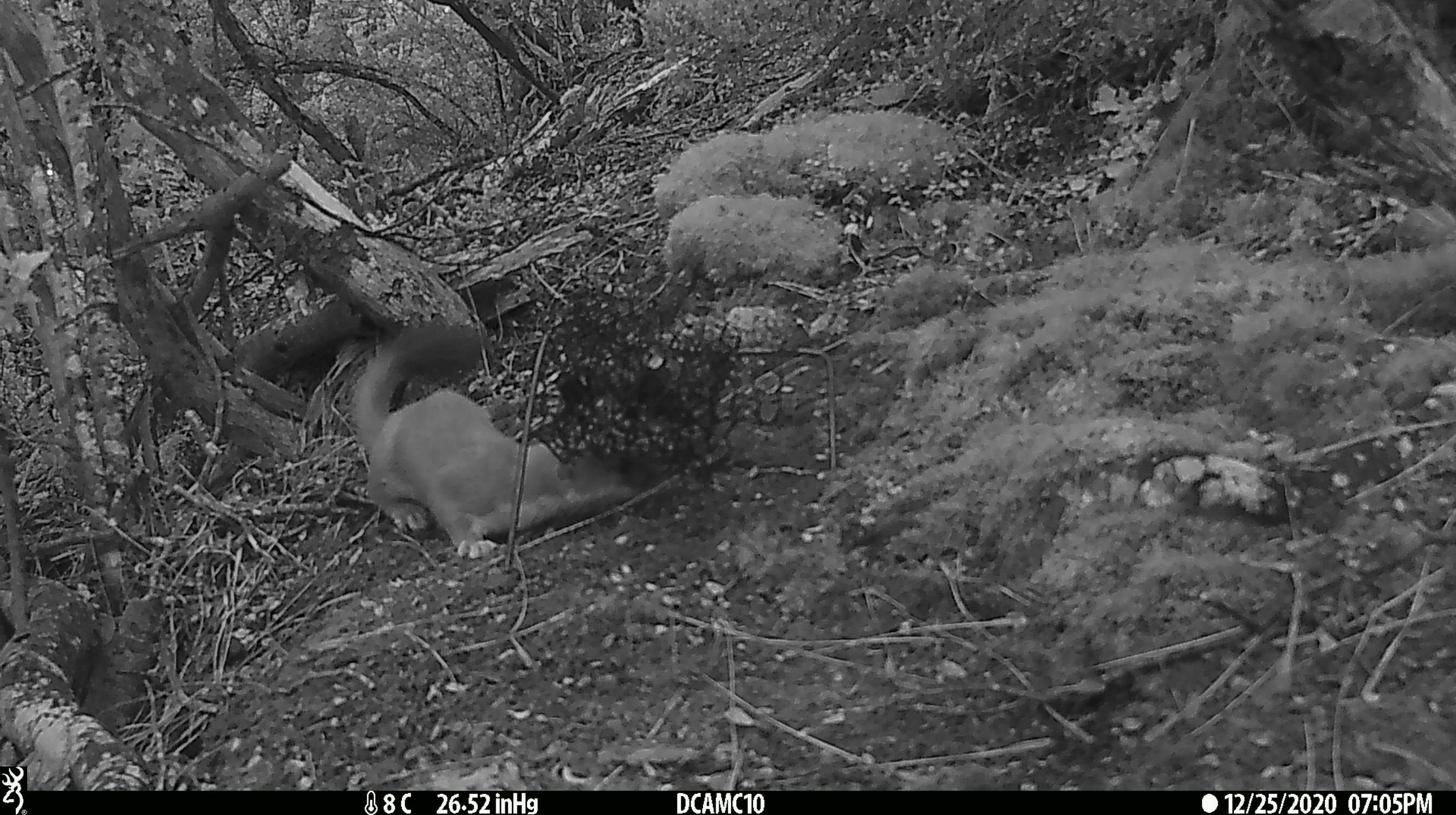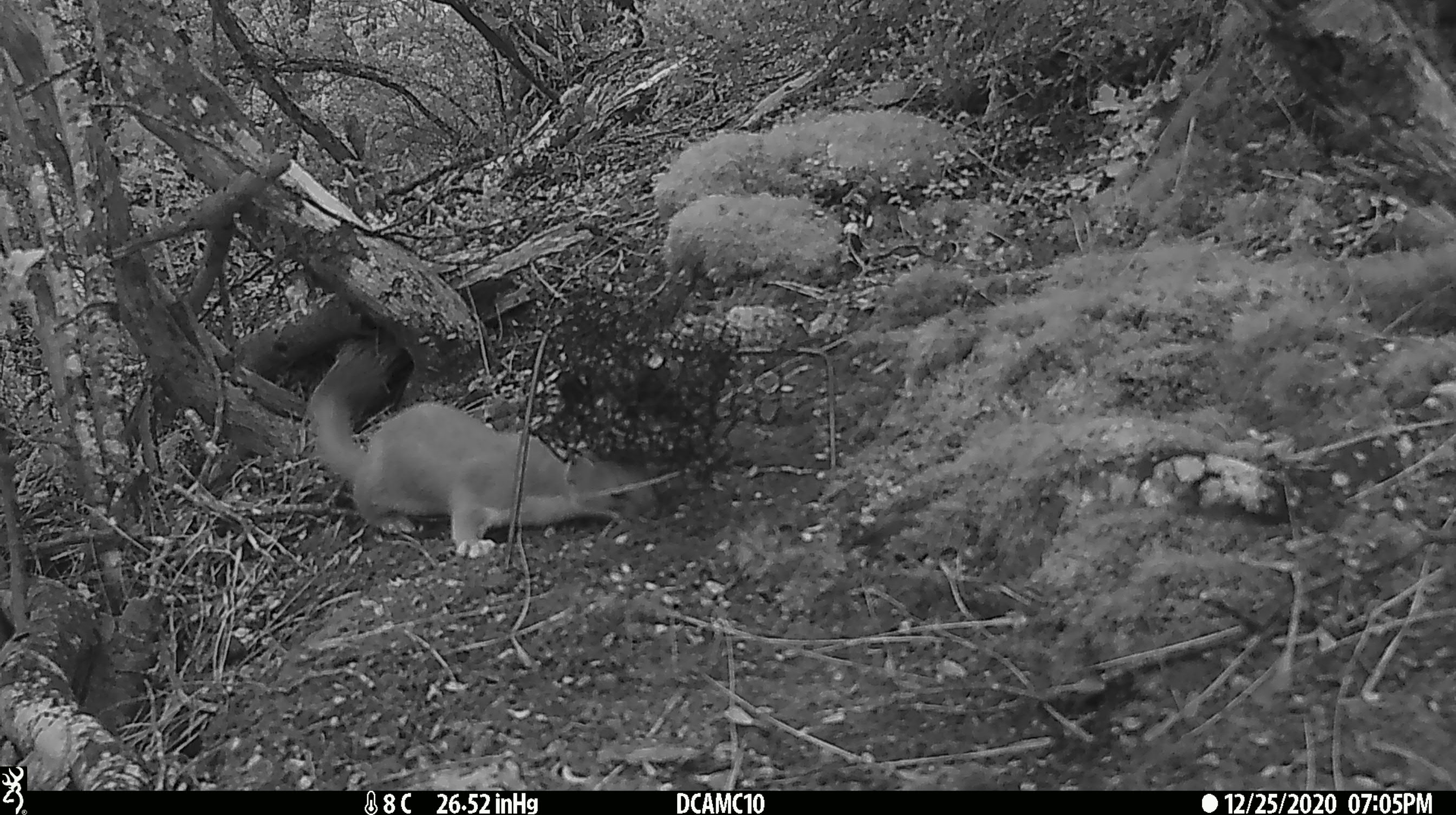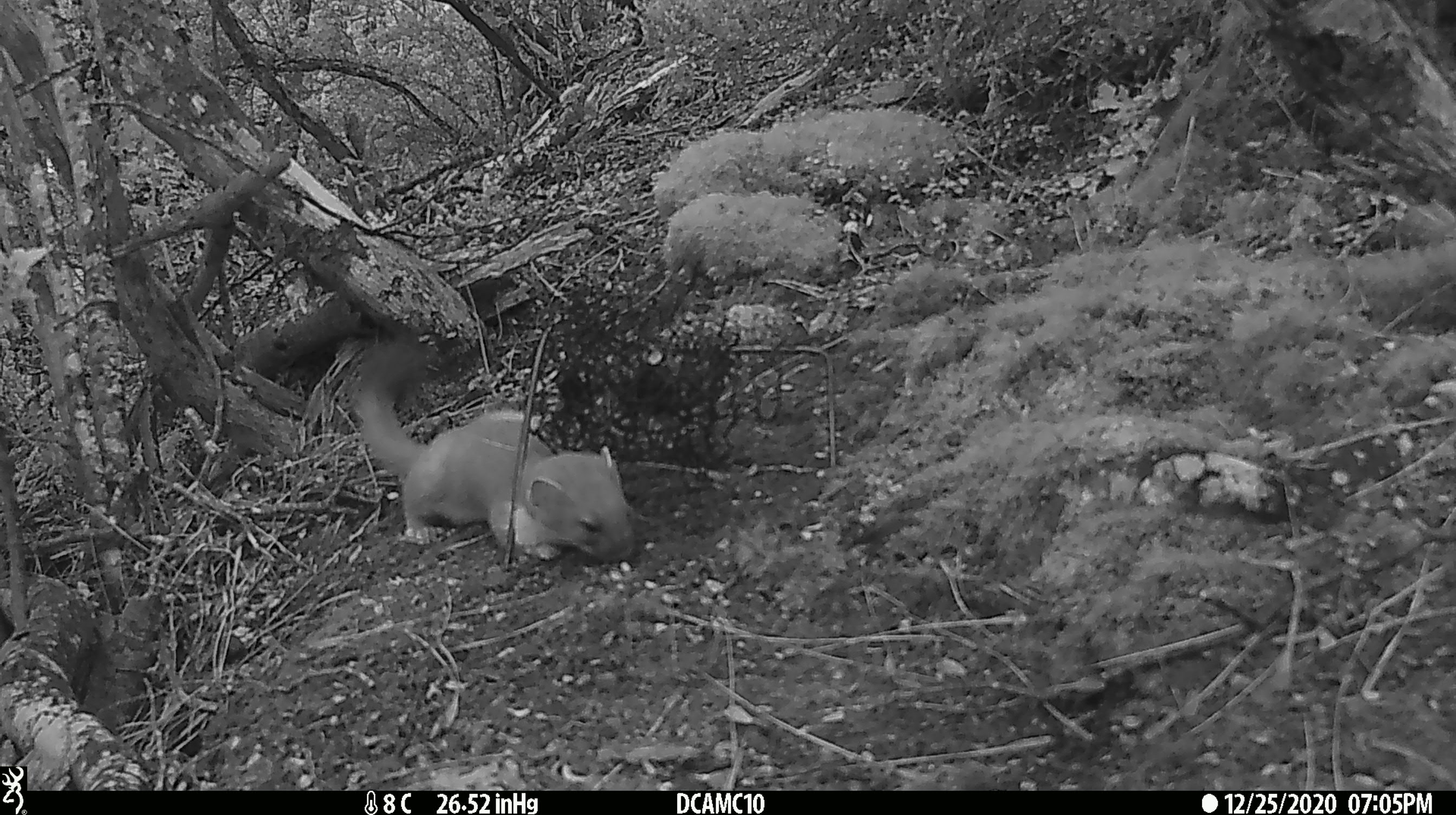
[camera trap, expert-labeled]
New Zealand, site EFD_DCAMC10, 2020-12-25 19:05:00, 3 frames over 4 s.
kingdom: Animalia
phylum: Chordata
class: Mammalia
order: Carnivora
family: Mustelidae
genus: Mustela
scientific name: Mustela erminea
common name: stoat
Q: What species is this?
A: Stoat (Mustela erminea).